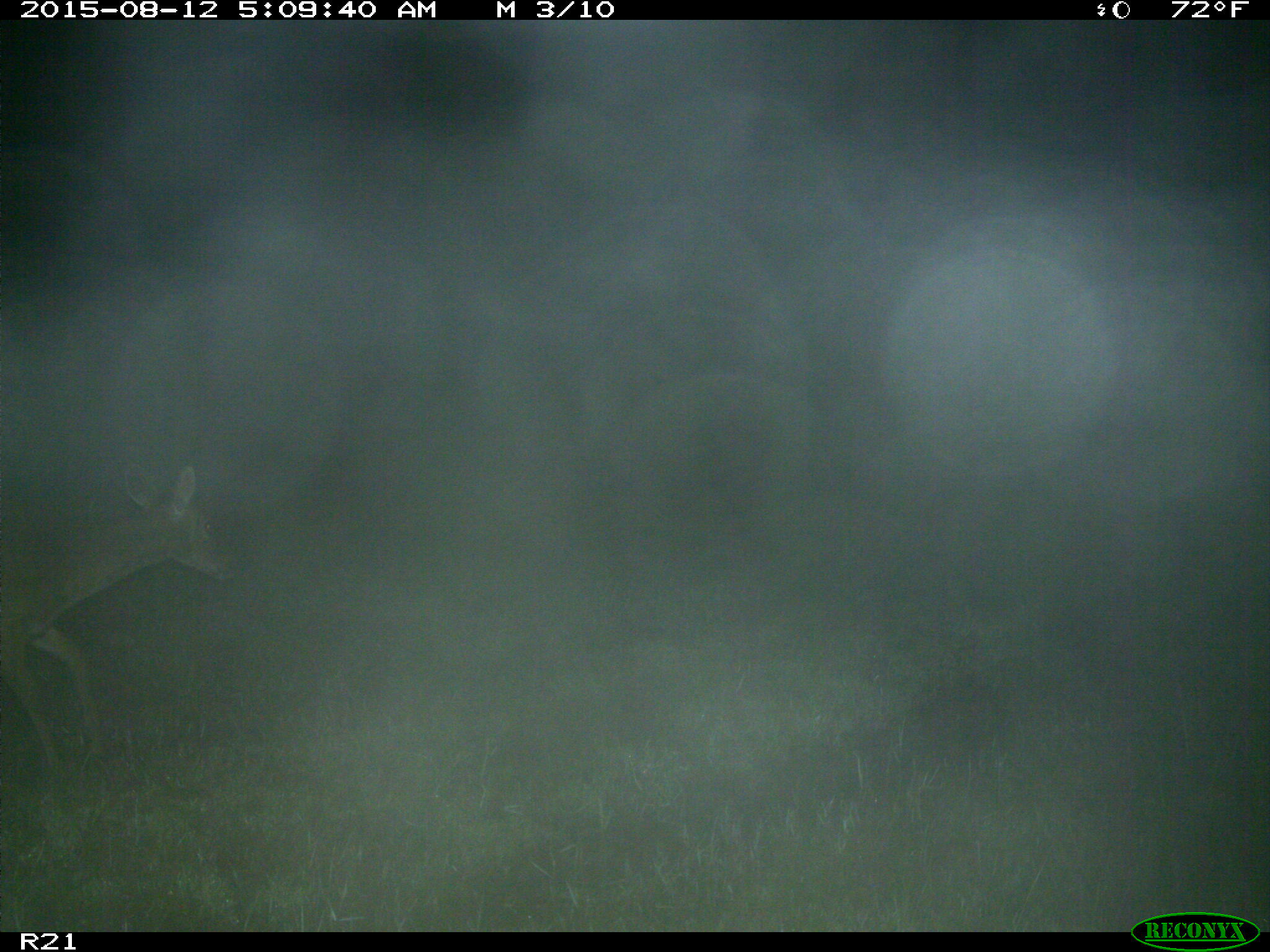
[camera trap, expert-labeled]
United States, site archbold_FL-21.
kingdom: Animalia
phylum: Chordata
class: Mammalia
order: Artiodactyla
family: Cervidae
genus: Odocoileus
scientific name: Odocoileus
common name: deer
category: unidentified deer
Unidentified deer (deer) (Odocoileus).